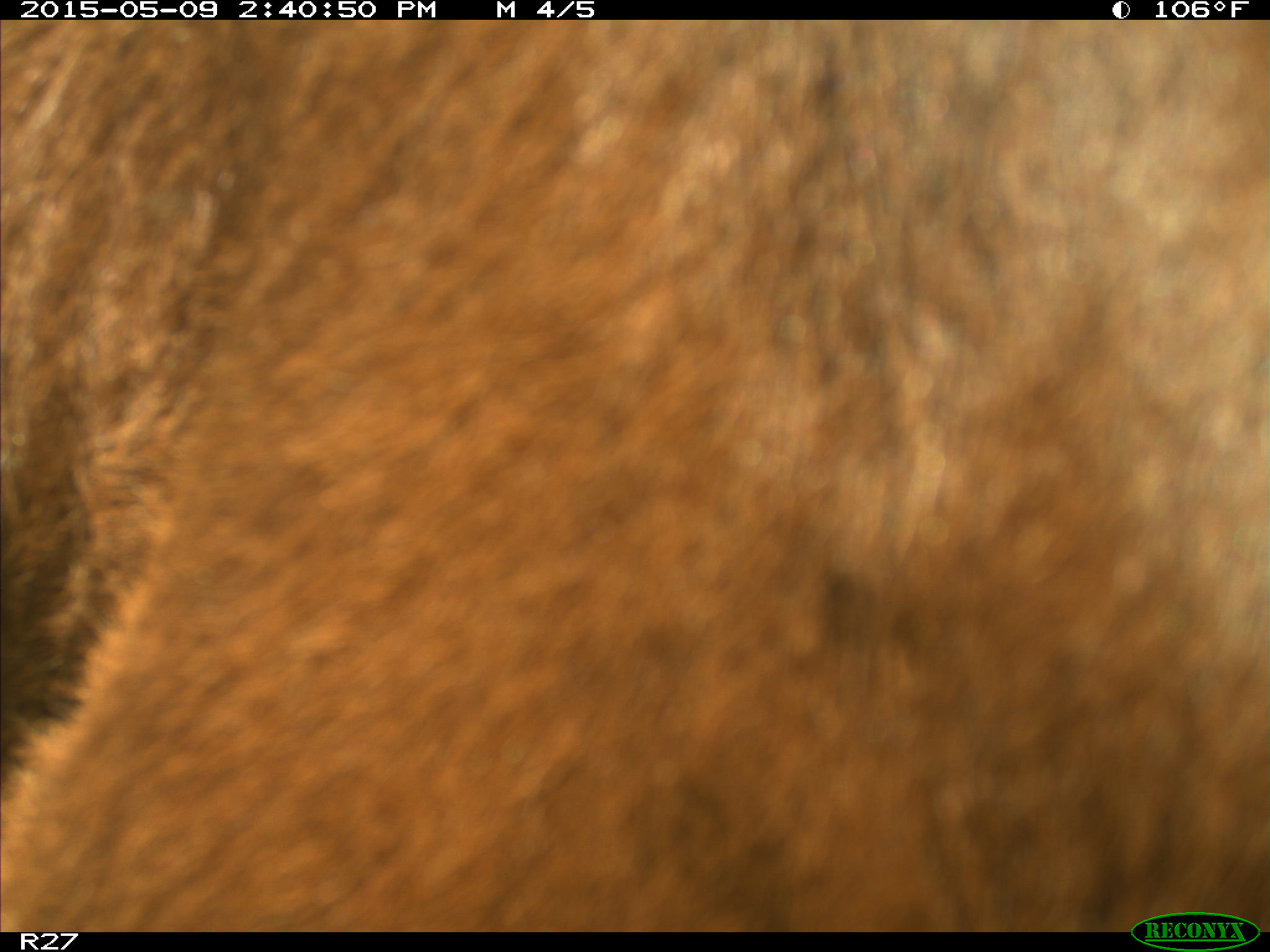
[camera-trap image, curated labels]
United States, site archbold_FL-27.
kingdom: Animalia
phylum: Chordata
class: Mammalia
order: Artiodactyla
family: Bovidae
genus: Bos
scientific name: Bos taurus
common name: domestic cow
Bos taurus (domestic cow).